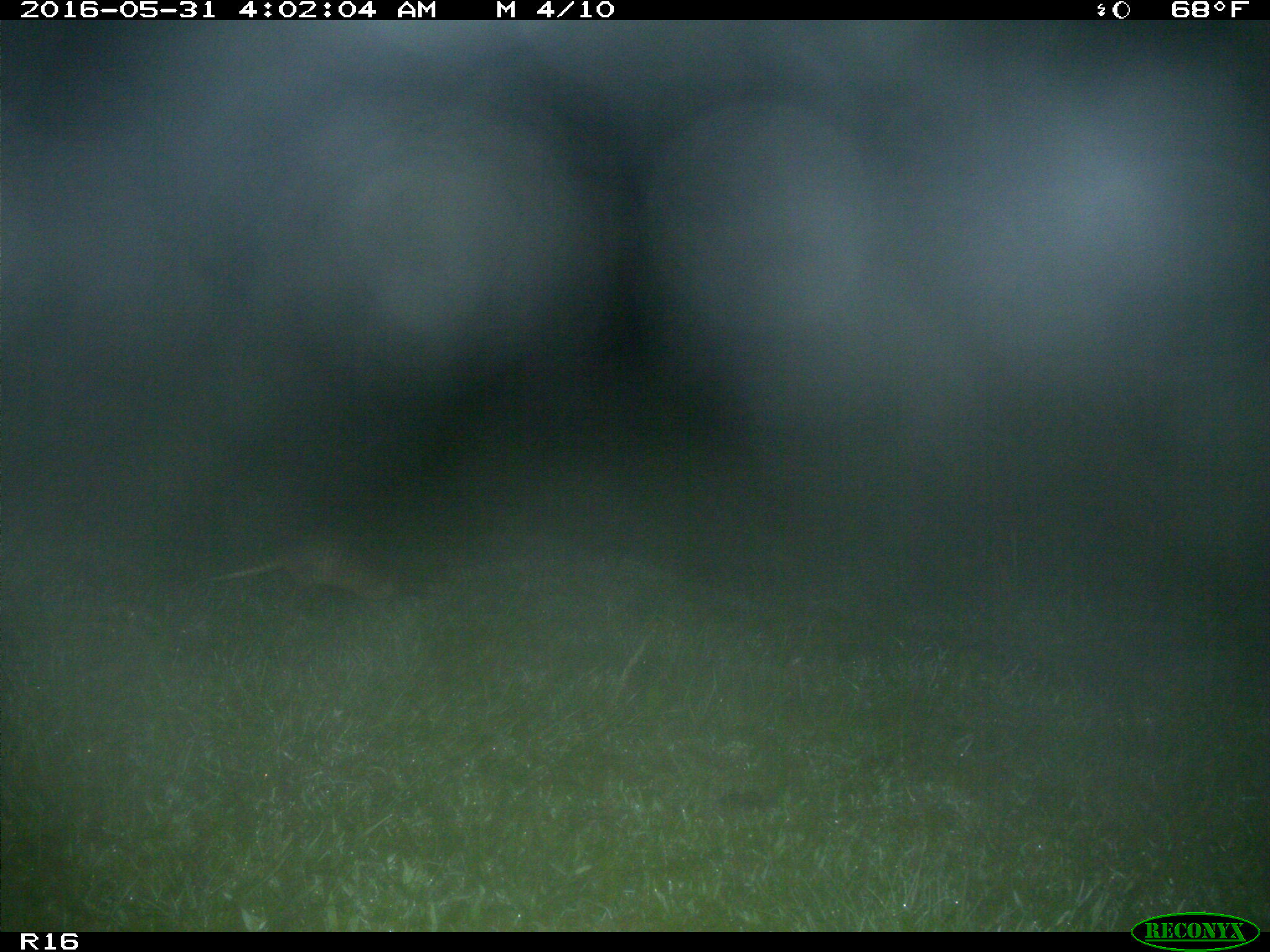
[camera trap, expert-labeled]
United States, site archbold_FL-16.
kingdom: Animalia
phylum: Chordata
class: Mammalia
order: Cingulata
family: Dasypodidae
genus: Dasypus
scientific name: Dasypus novemcinctus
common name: nine-banded armadillo